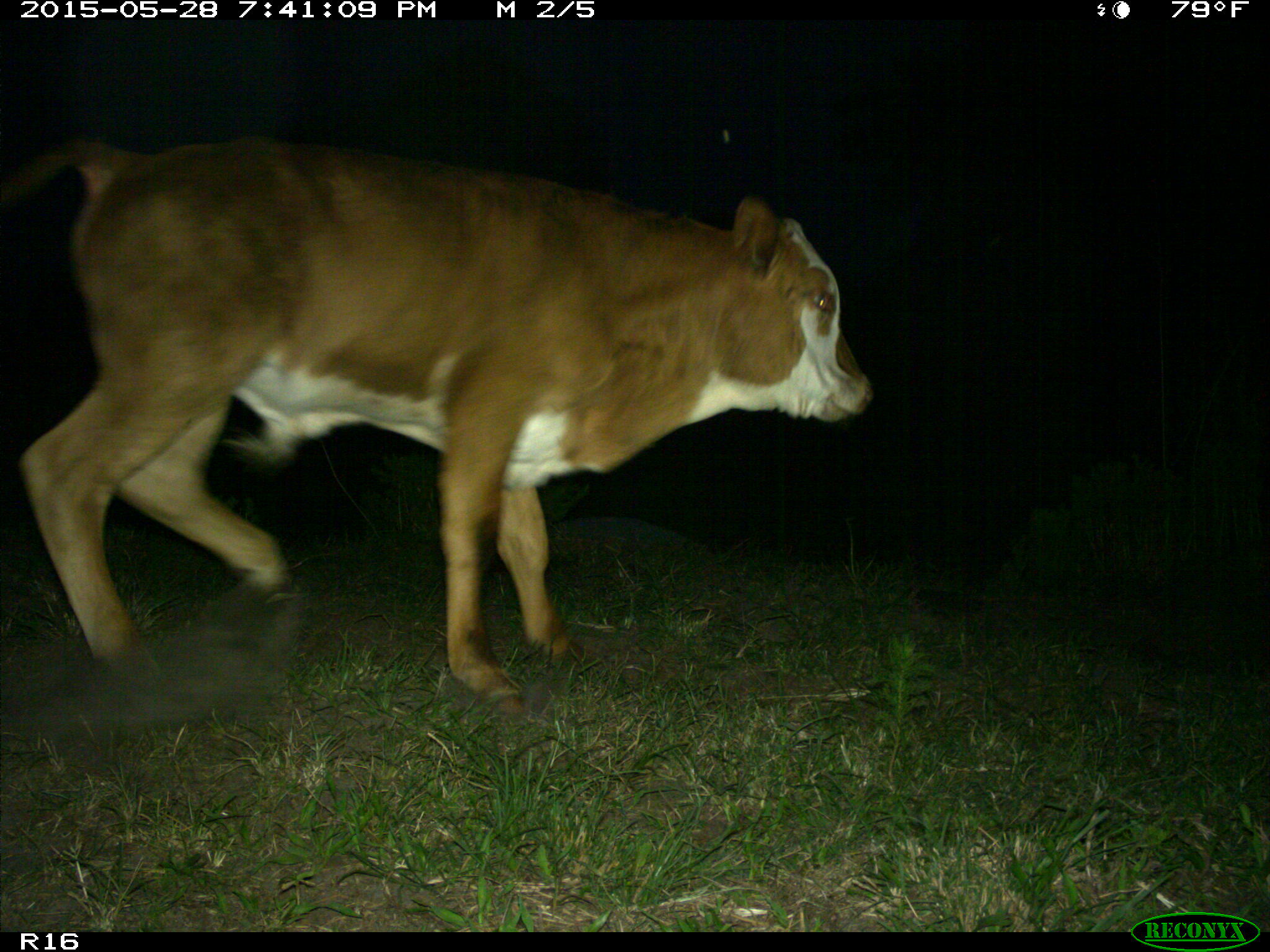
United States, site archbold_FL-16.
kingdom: Animalia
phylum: Chordata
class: Mammalia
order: Artiodactyla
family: Bovidae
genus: Bos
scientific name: Bos taurus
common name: domestic cow